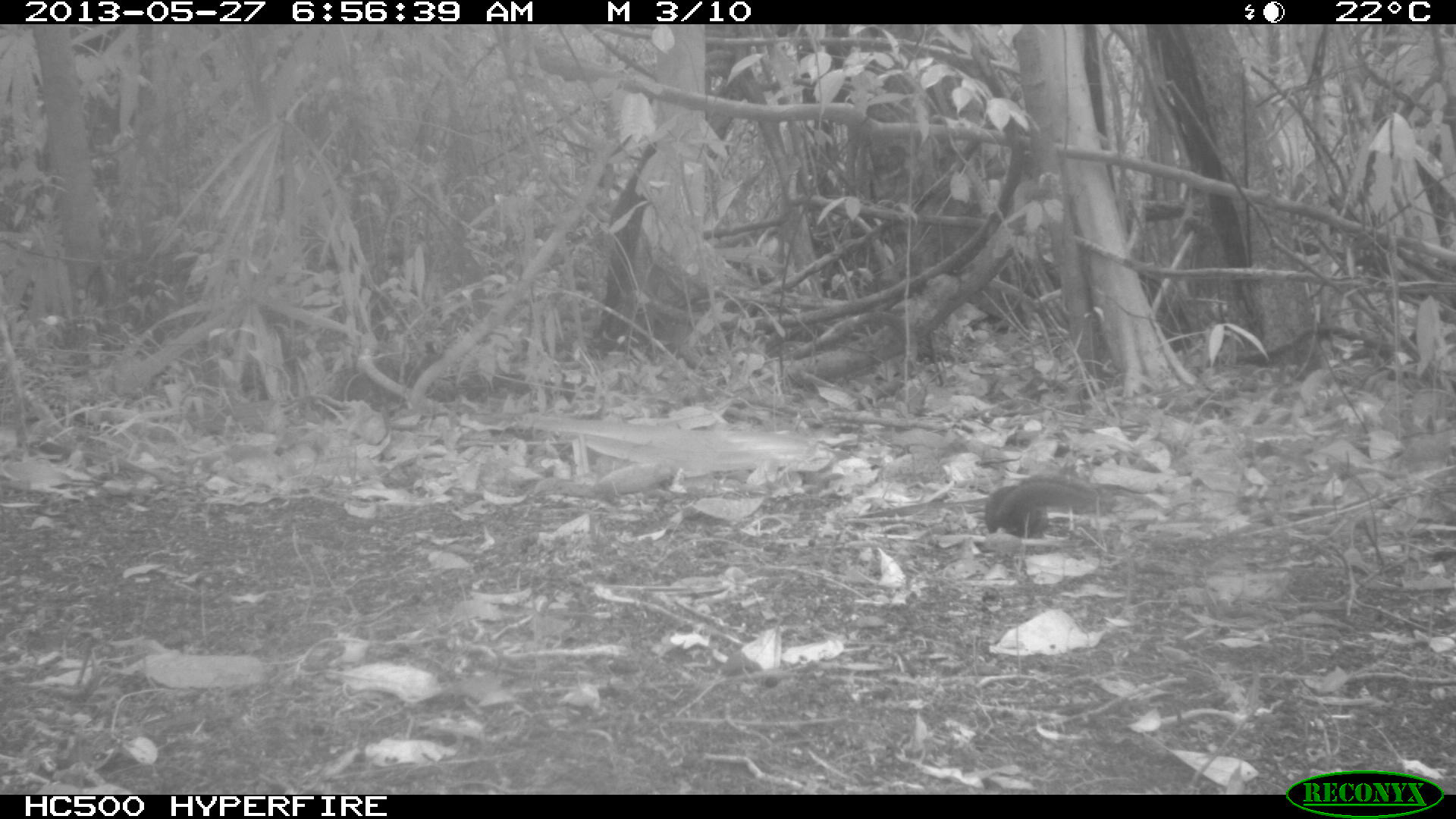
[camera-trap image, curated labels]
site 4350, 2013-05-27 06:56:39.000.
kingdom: Animalia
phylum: Chordata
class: Mammalia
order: Rodentia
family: Sciuridae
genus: Sciurus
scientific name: Sciurus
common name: squirrel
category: sciurus sp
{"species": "sciurus sp (squirrel) (Sciurus)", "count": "1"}